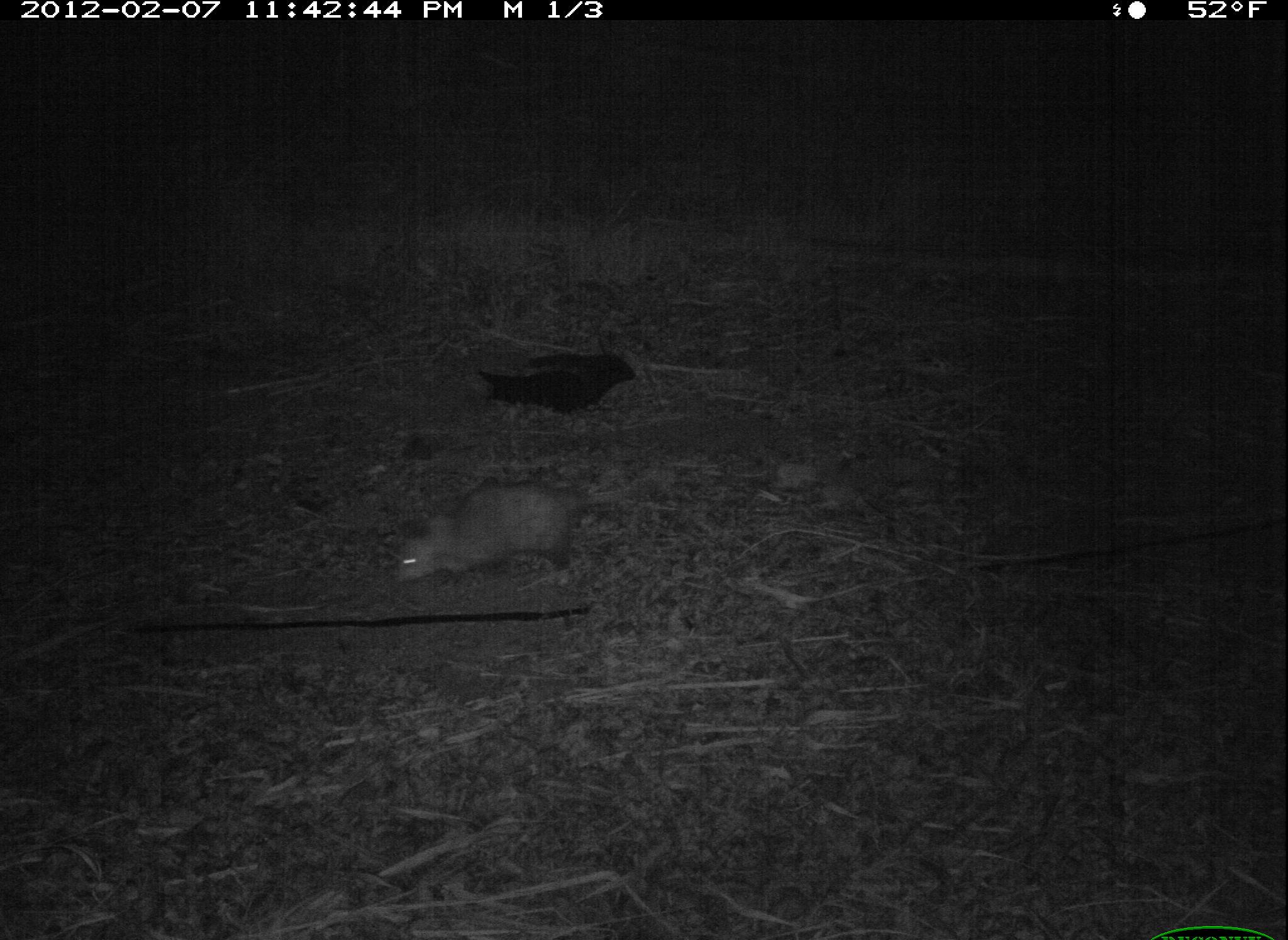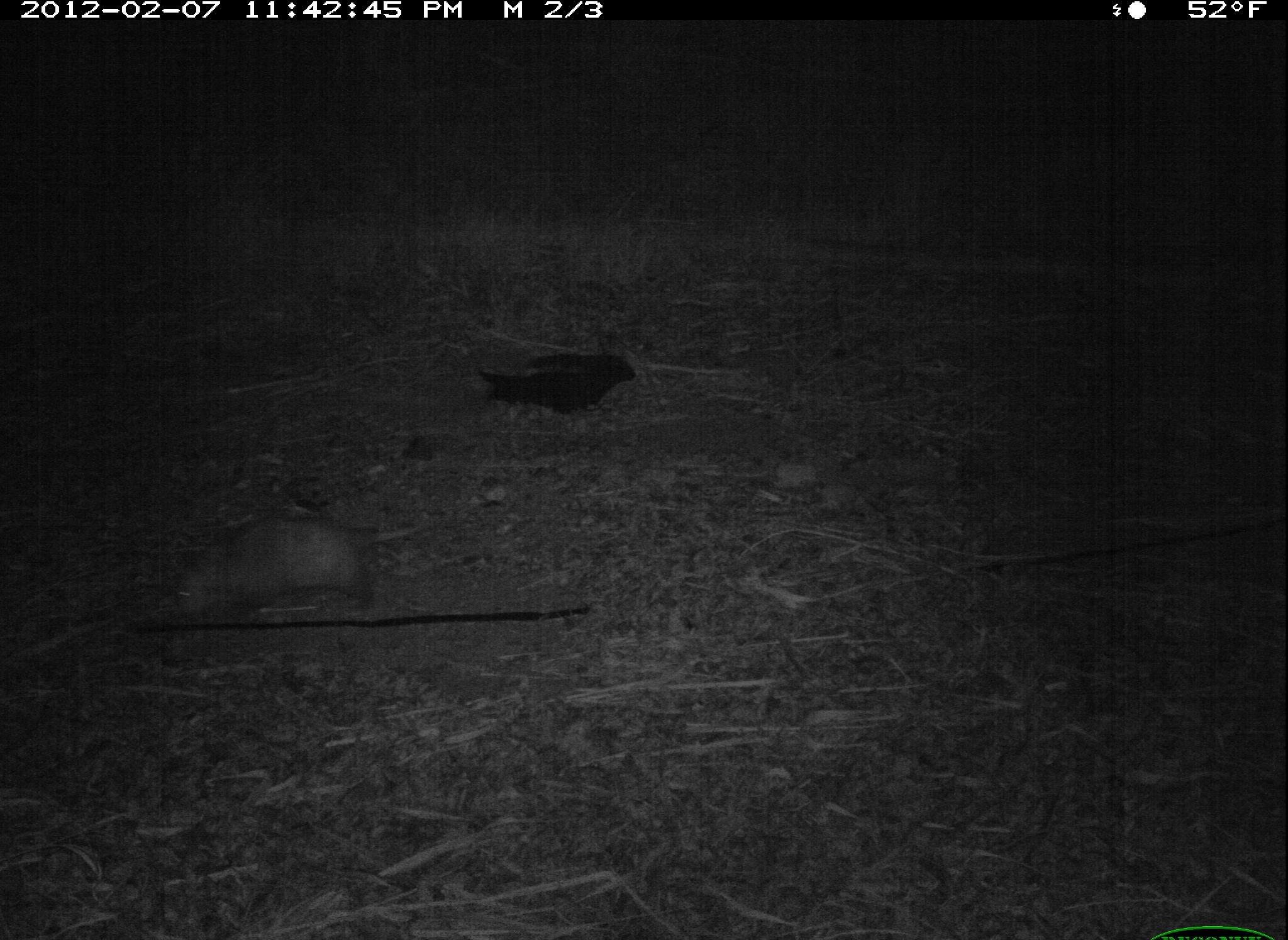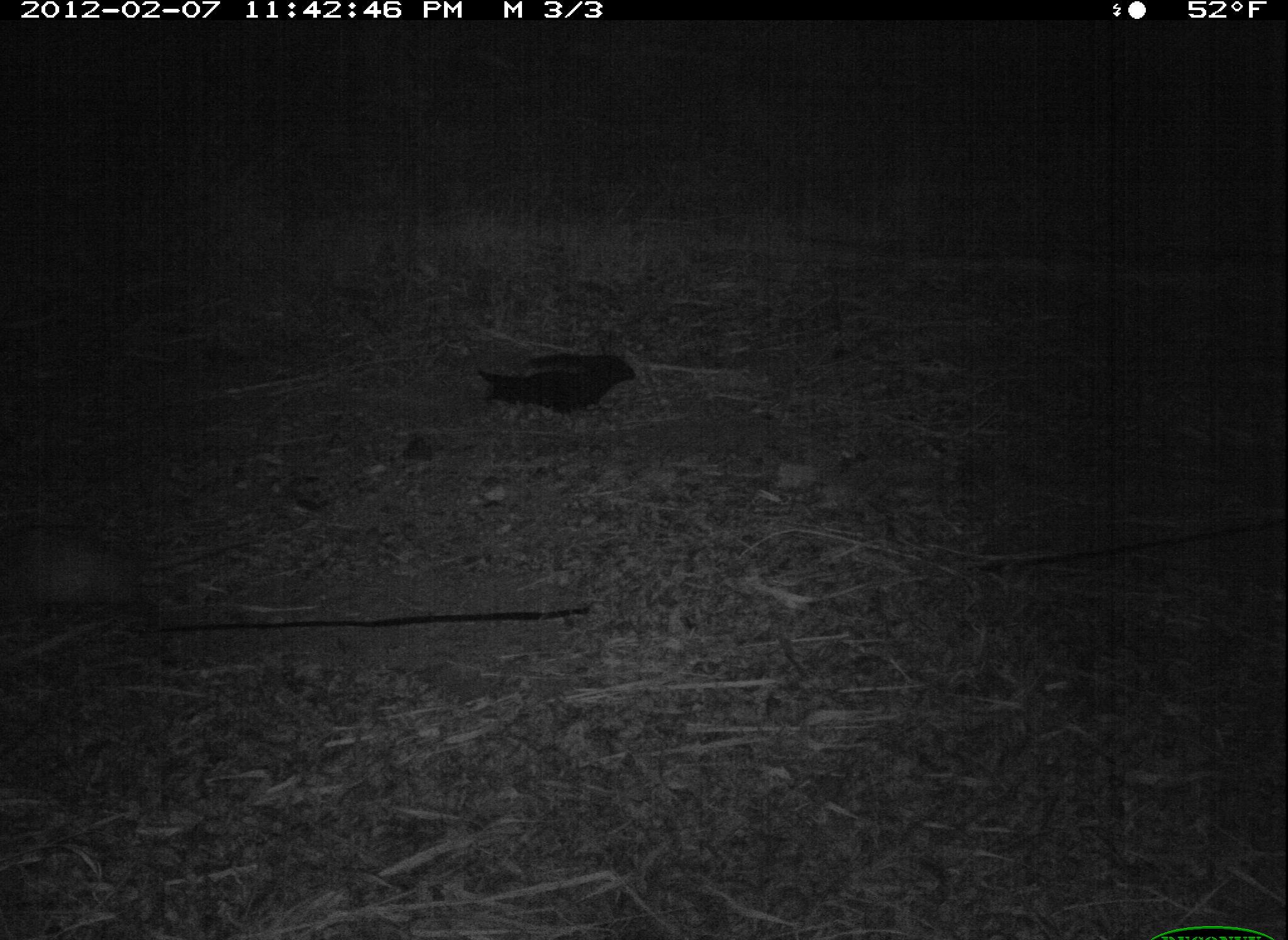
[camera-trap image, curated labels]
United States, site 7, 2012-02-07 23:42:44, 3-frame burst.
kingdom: Animalia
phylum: Chordata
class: Mammalia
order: Didelphimorphia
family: Didelphidae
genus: Didelphis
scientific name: Didelphis virginiana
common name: virginia opossum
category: opossum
Opossum (virginia opossum) (Didelphis virginiana).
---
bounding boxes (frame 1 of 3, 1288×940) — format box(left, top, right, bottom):
opossum: box(390, 469, 663, 598)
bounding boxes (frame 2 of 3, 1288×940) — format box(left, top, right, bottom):
opossum: box(156, 486, 451, 639)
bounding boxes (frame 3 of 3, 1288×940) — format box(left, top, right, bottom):
opossum: box(8, 483, 232, 676)